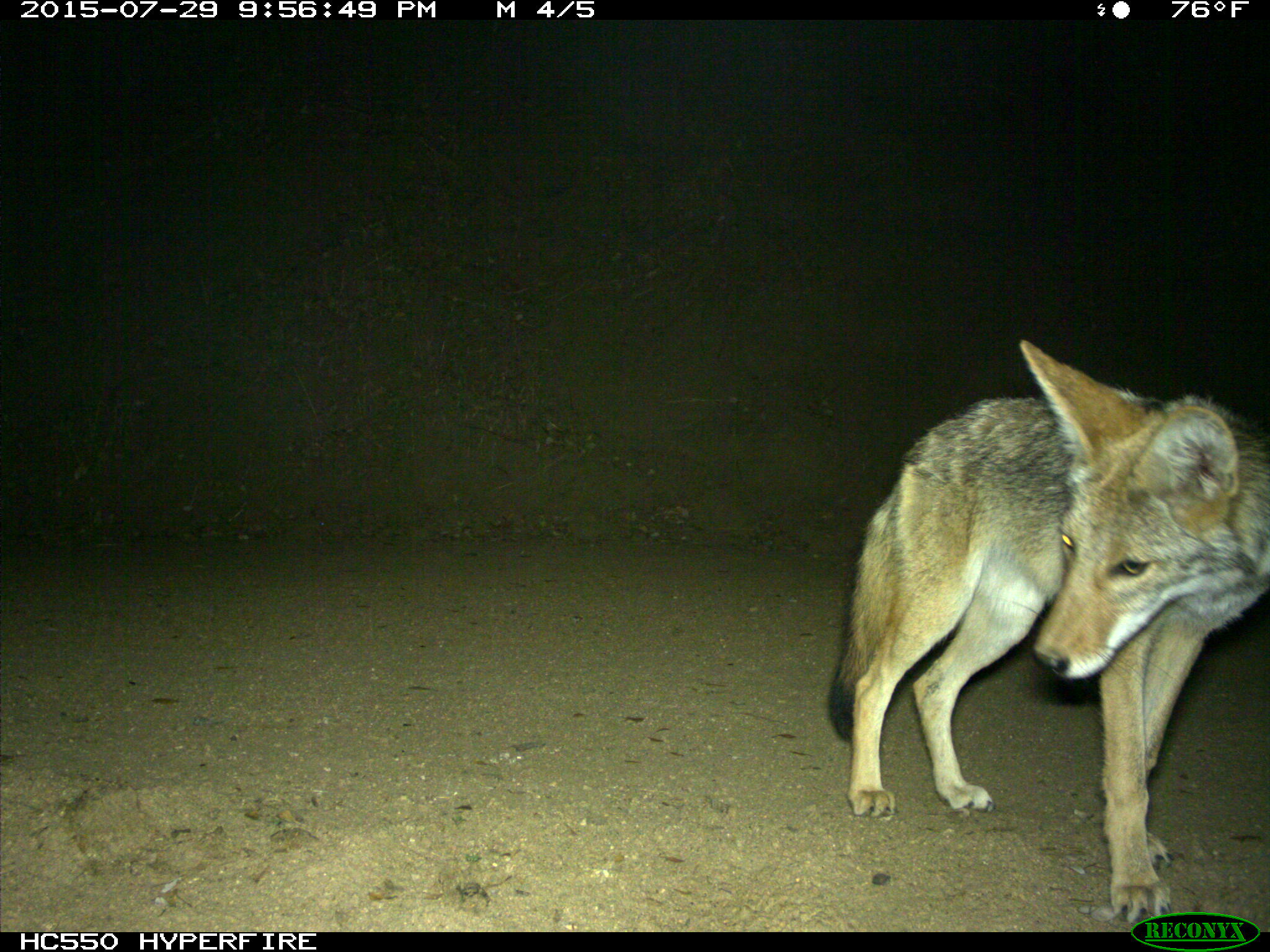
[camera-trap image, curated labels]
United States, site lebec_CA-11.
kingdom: Animalia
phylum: Chordata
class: Mammalia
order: Carnivora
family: Canidae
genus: Canis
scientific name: Canis latrans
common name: coyote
Canis latrans (coyote).